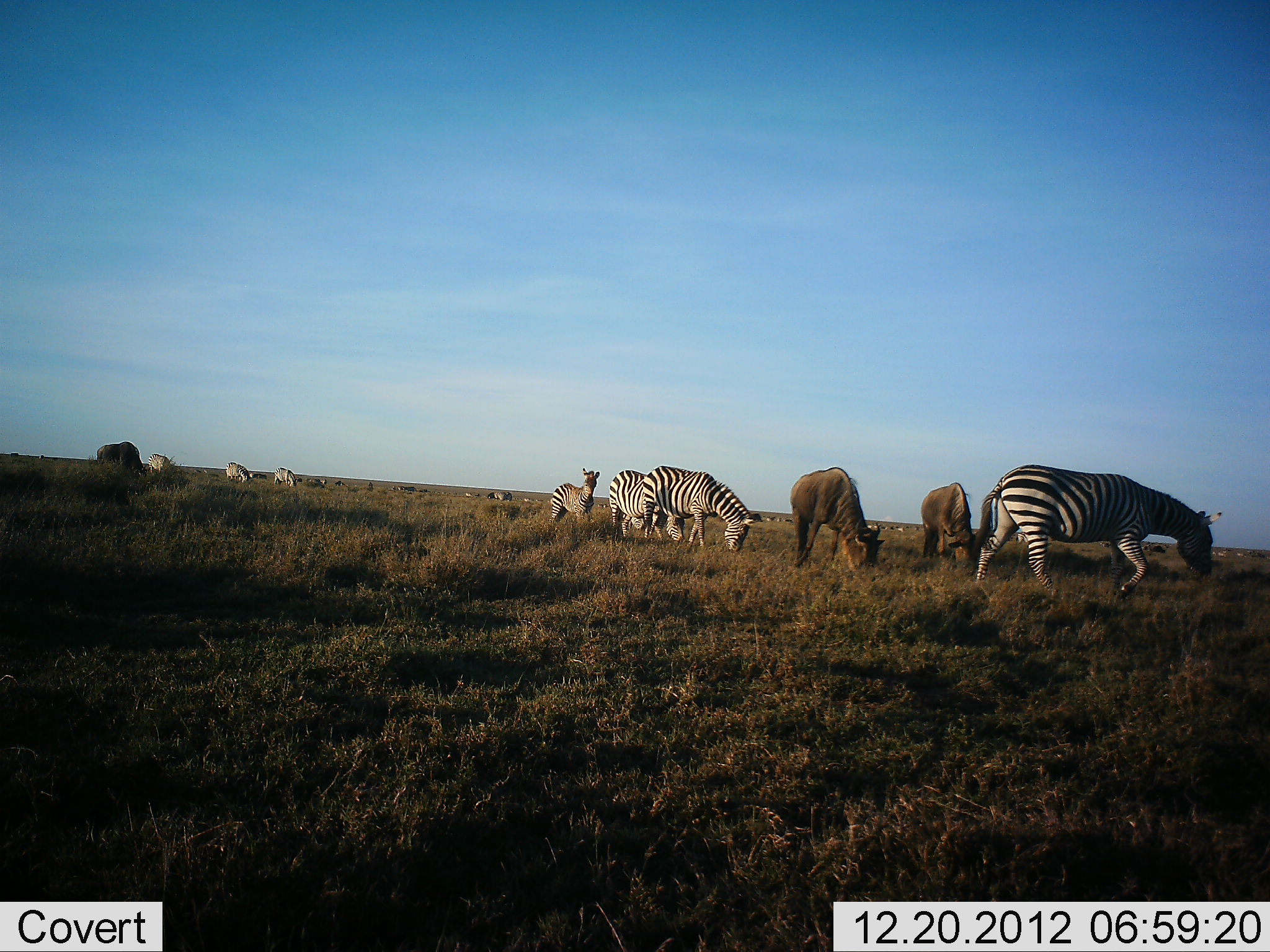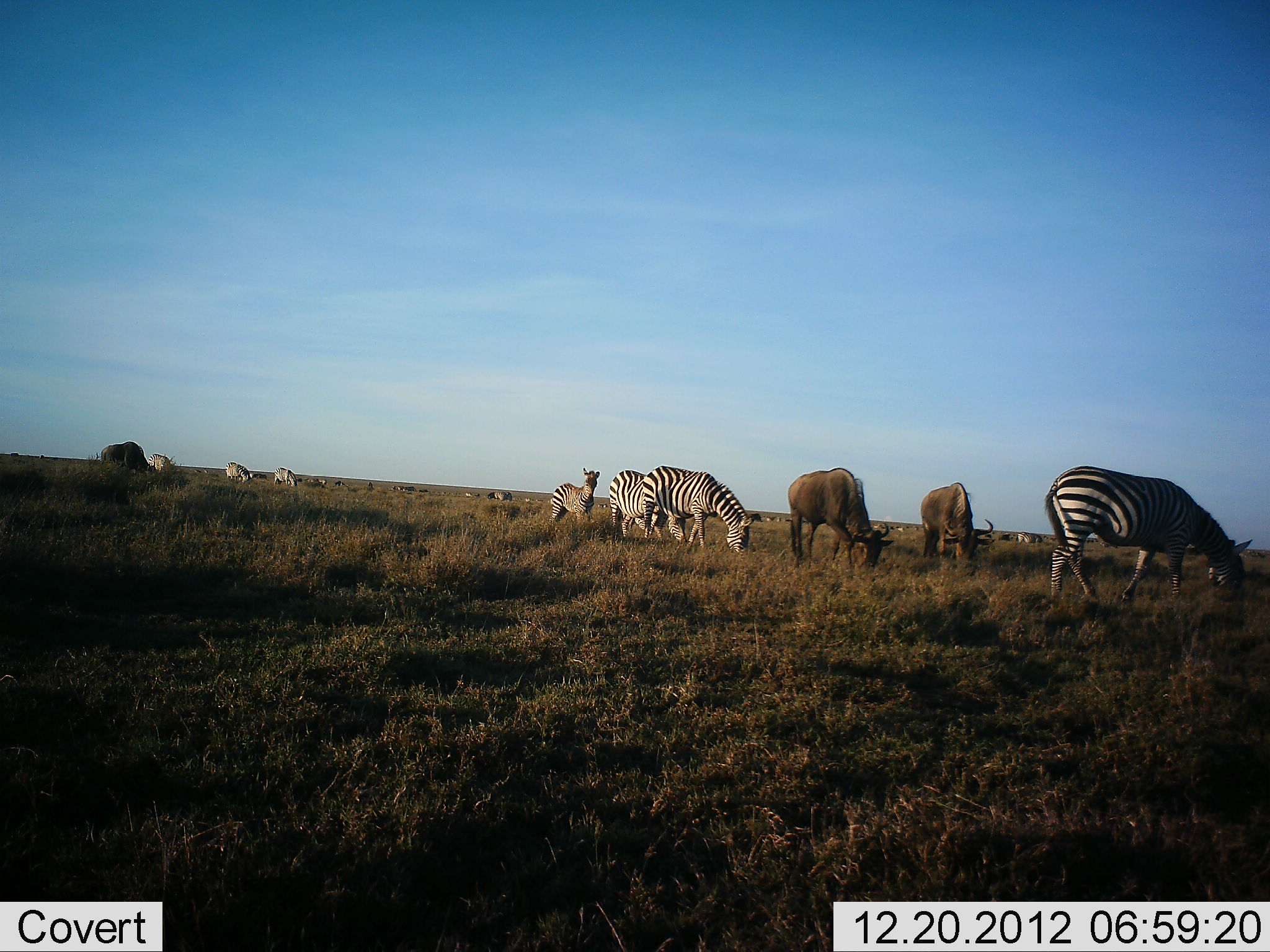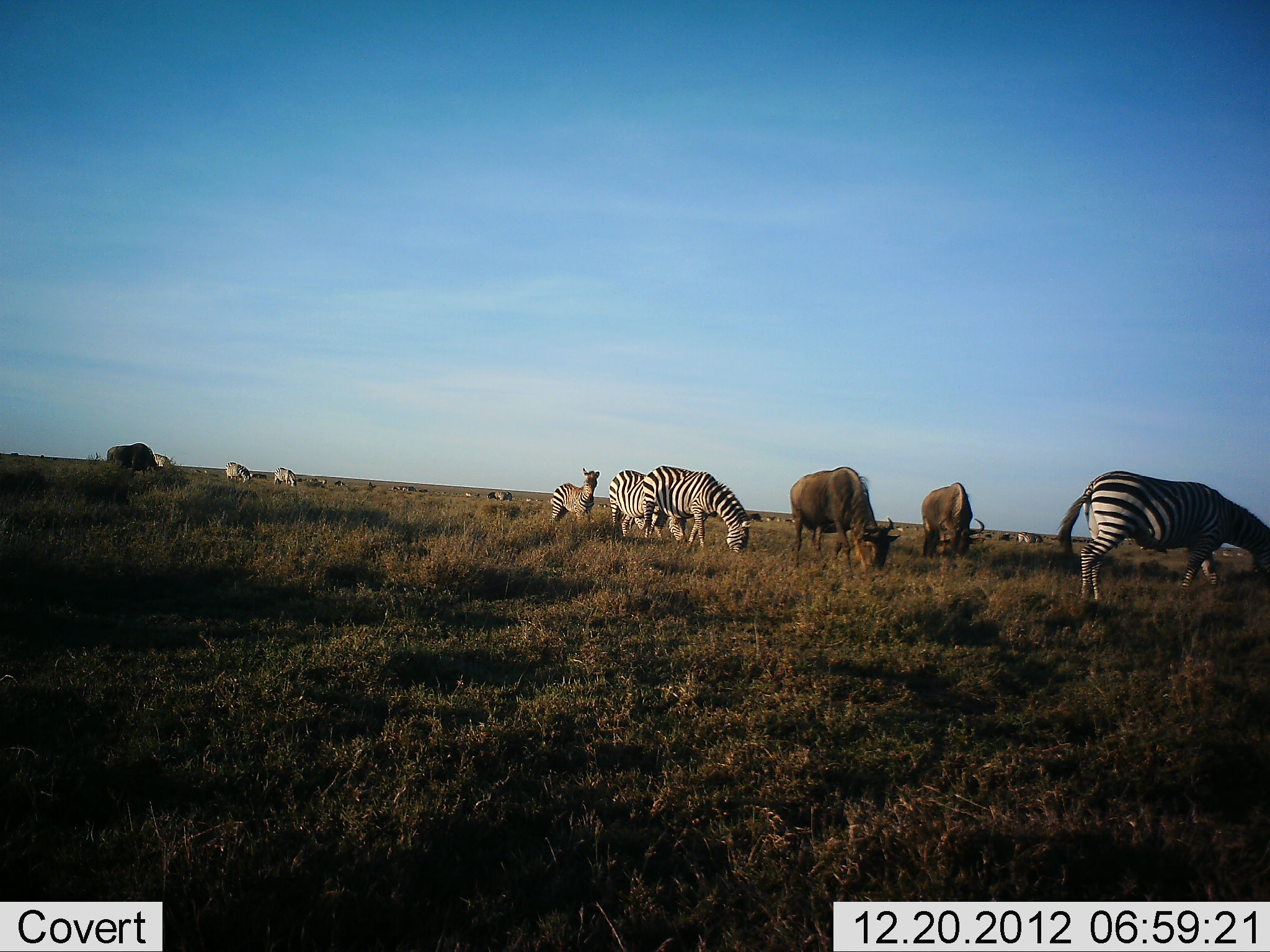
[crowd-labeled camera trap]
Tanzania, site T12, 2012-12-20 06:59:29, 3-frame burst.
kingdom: Animalia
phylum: Chordata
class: Mammalia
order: Artiodactyla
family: Bovidae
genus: Connochaetes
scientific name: Connochaetes taurinus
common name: blue wildebeest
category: wildebeest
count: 3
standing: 18%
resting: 0%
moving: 27%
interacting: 0%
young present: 0%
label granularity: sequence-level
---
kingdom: Animalia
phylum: Chordata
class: Mammalia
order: Perissodactyla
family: Equidae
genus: Equus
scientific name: Equus quagga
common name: plains zebra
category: zebra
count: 7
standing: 46%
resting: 0%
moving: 31%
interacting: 0%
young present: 15%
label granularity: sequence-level